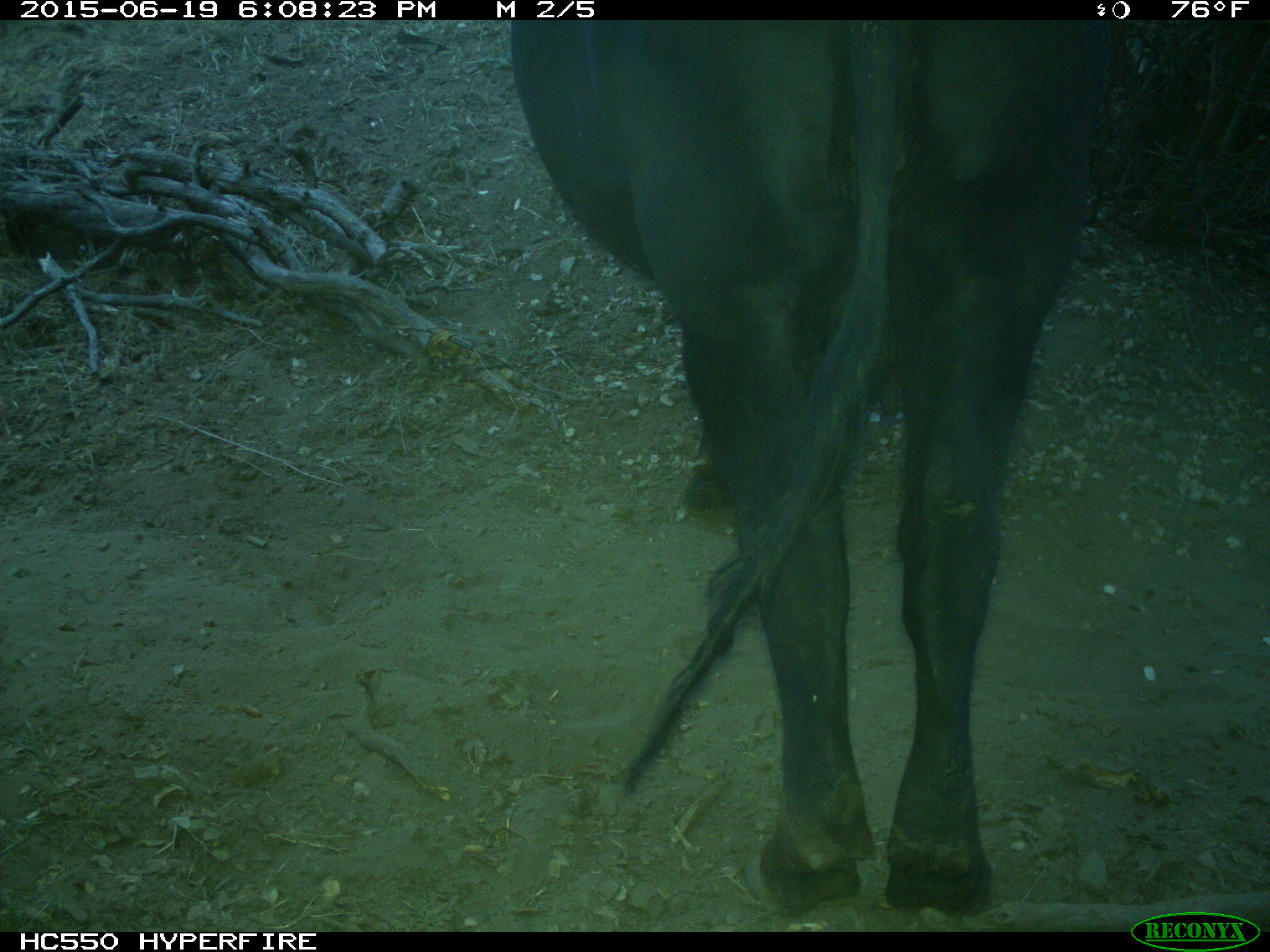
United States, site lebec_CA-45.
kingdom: Animalia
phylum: Chordata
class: Mammalia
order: Artiodactyla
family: Bovidae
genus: Bos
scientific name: Bos taurus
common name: domestic cow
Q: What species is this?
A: Bos taurus (domestic cow).